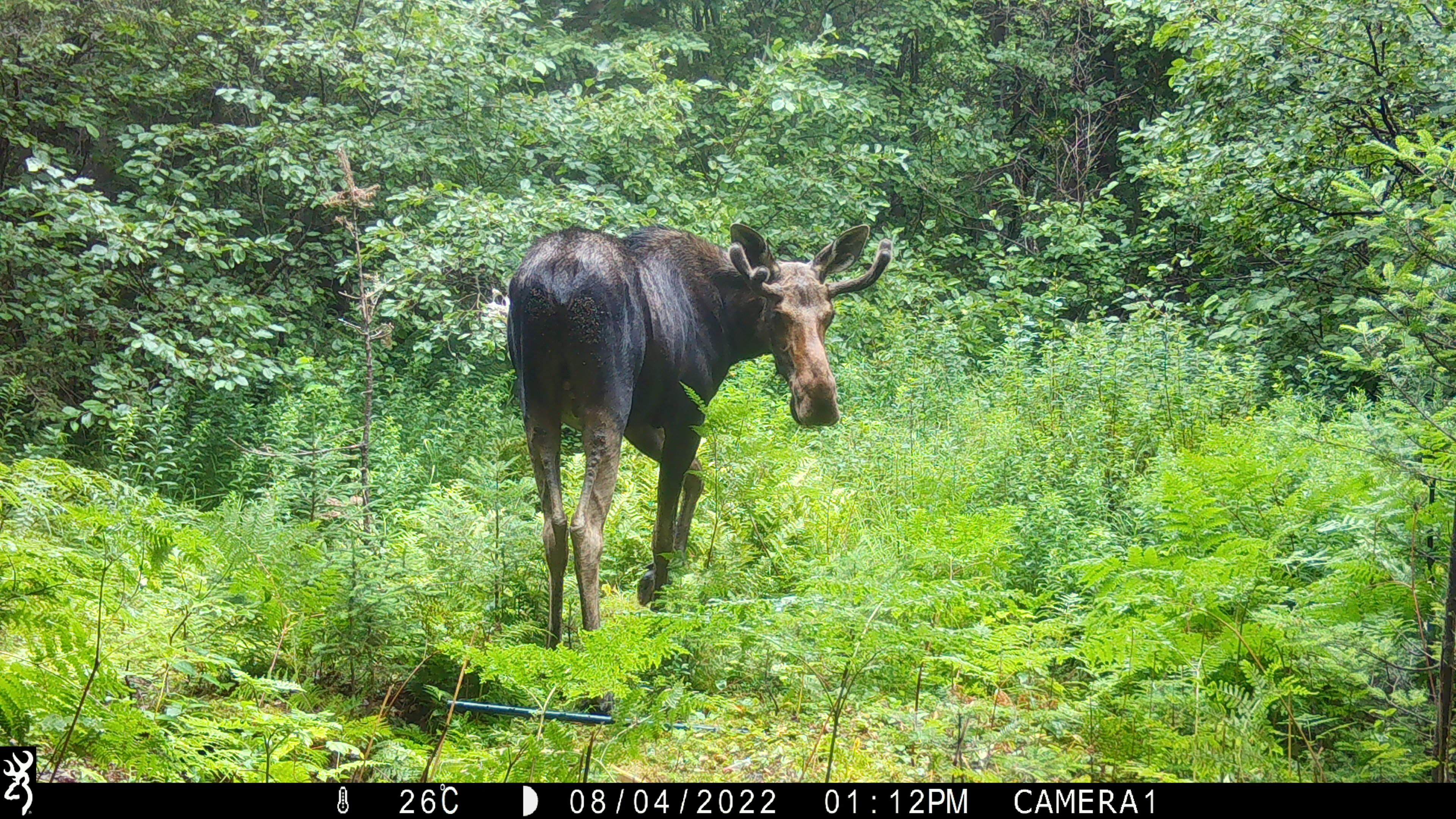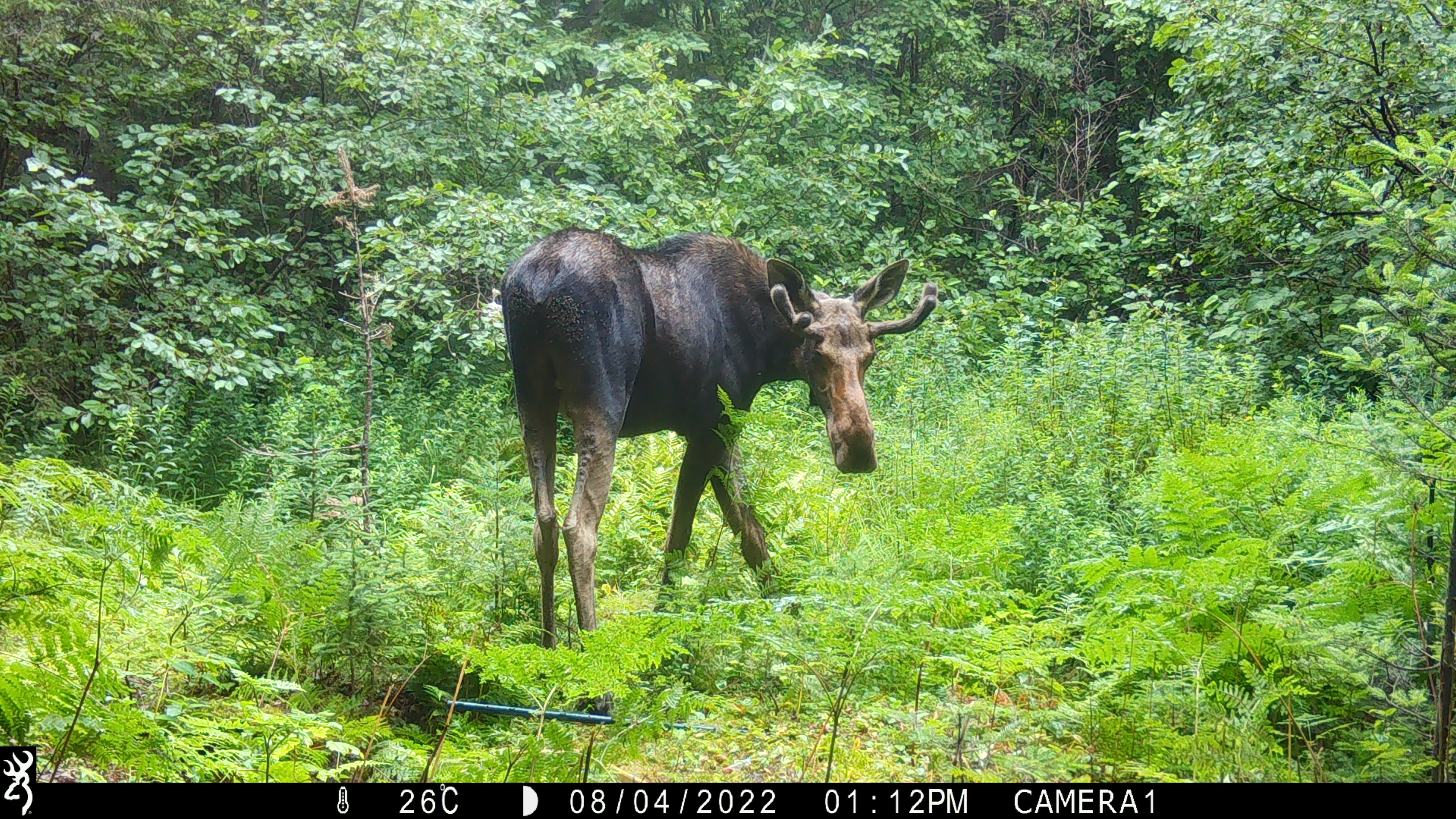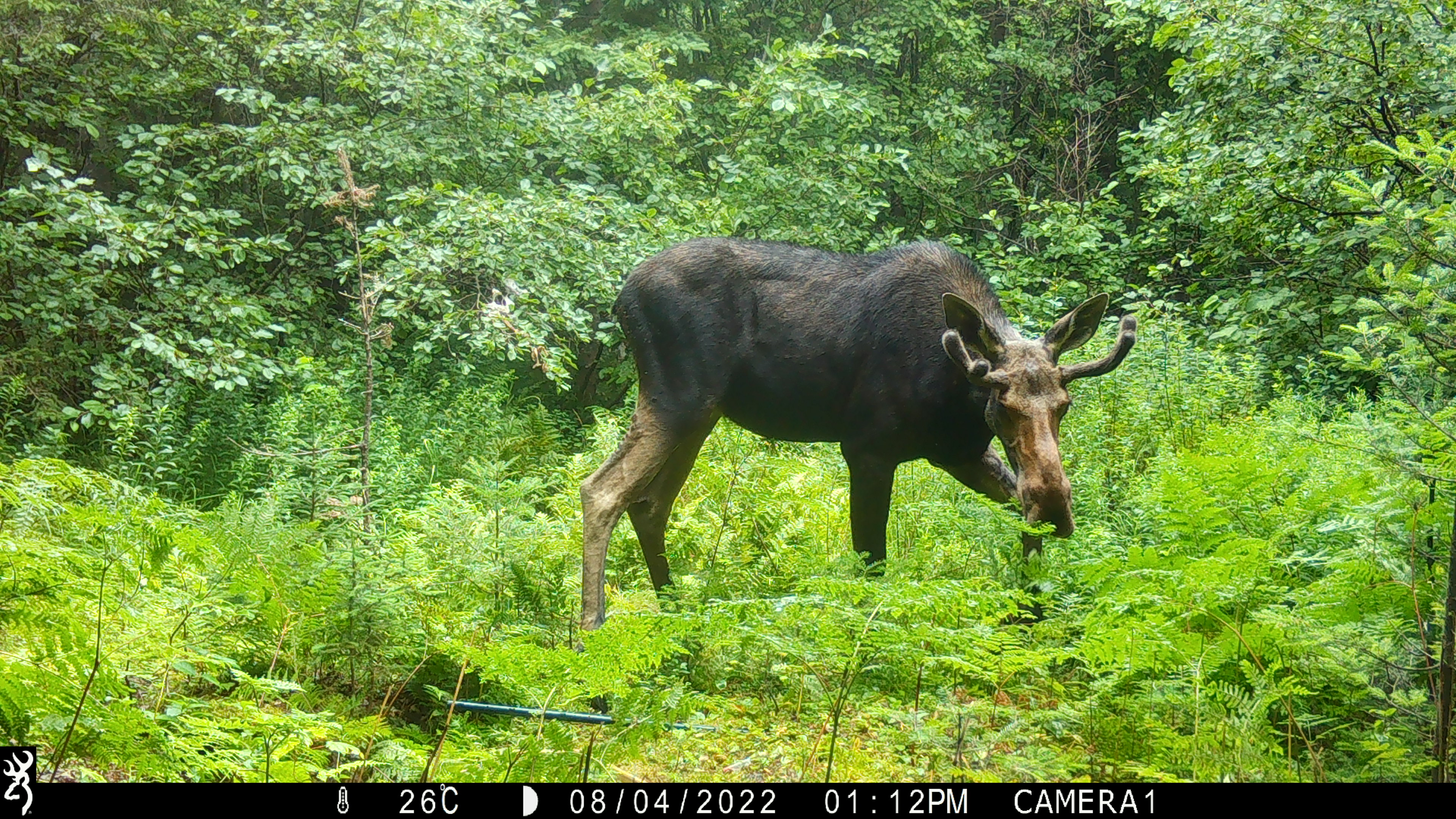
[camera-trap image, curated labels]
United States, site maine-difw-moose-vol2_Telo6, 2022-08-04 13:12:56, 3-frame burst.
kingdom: Animalia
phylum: Chordata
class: Mammalia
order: Artiodactyla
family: Cervidae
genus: Alces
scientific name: Alces alces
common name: moose